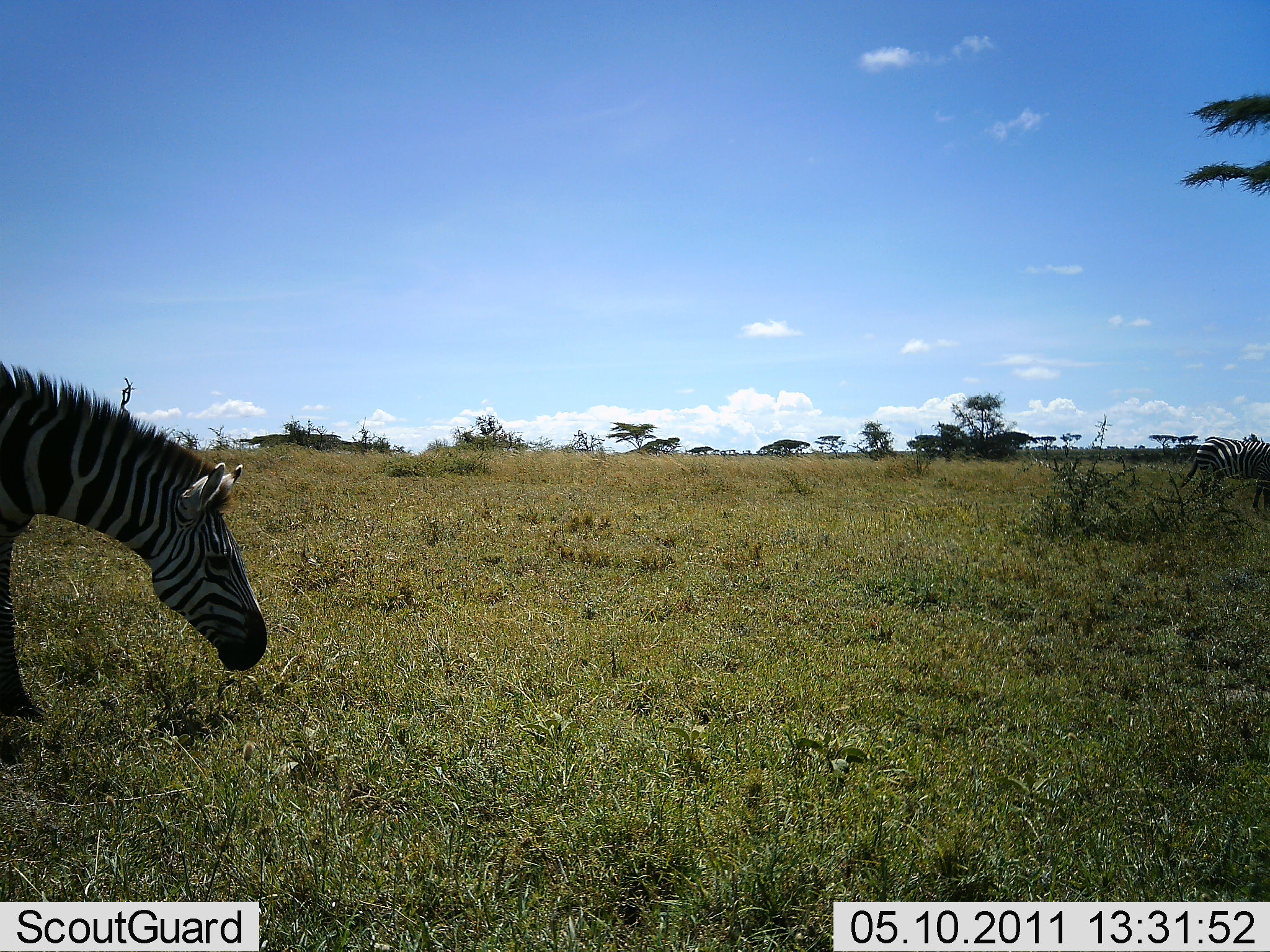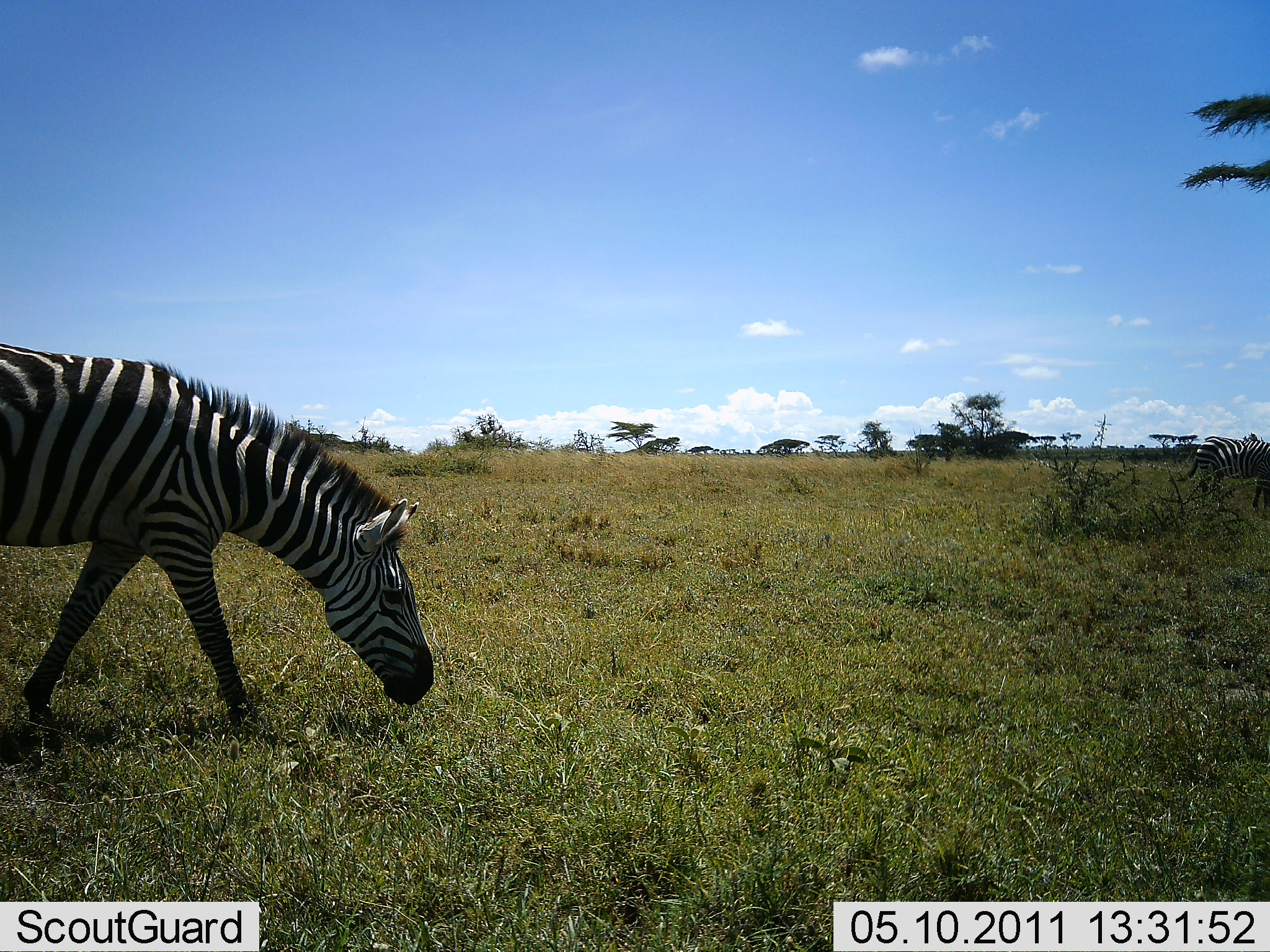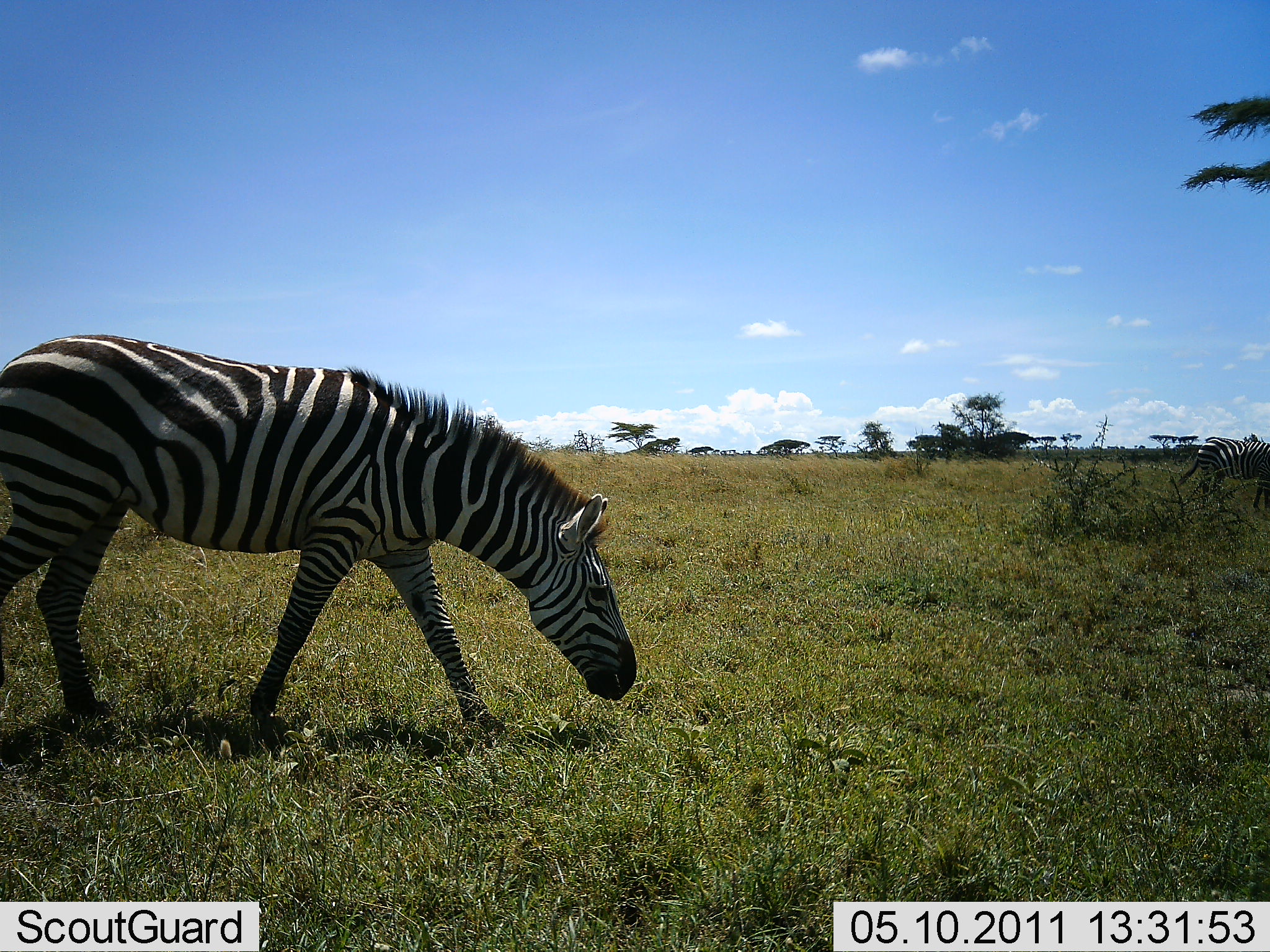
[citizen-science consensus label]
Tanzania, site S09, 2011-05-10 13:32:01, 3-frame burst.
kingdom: Animalia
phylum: Chordata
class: Mammalia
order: Perissodactyla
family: Equidae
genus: Equus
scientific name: Equus quagga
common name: plains zebra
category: zebra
Zebra (plains zebra) (Equus quagga), count 1. Behavior (volunteer vote fractions): standing 23%, resting 0%, moving 77%, interacting 0%. Young present (vote fraction): 0%. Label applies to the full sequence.